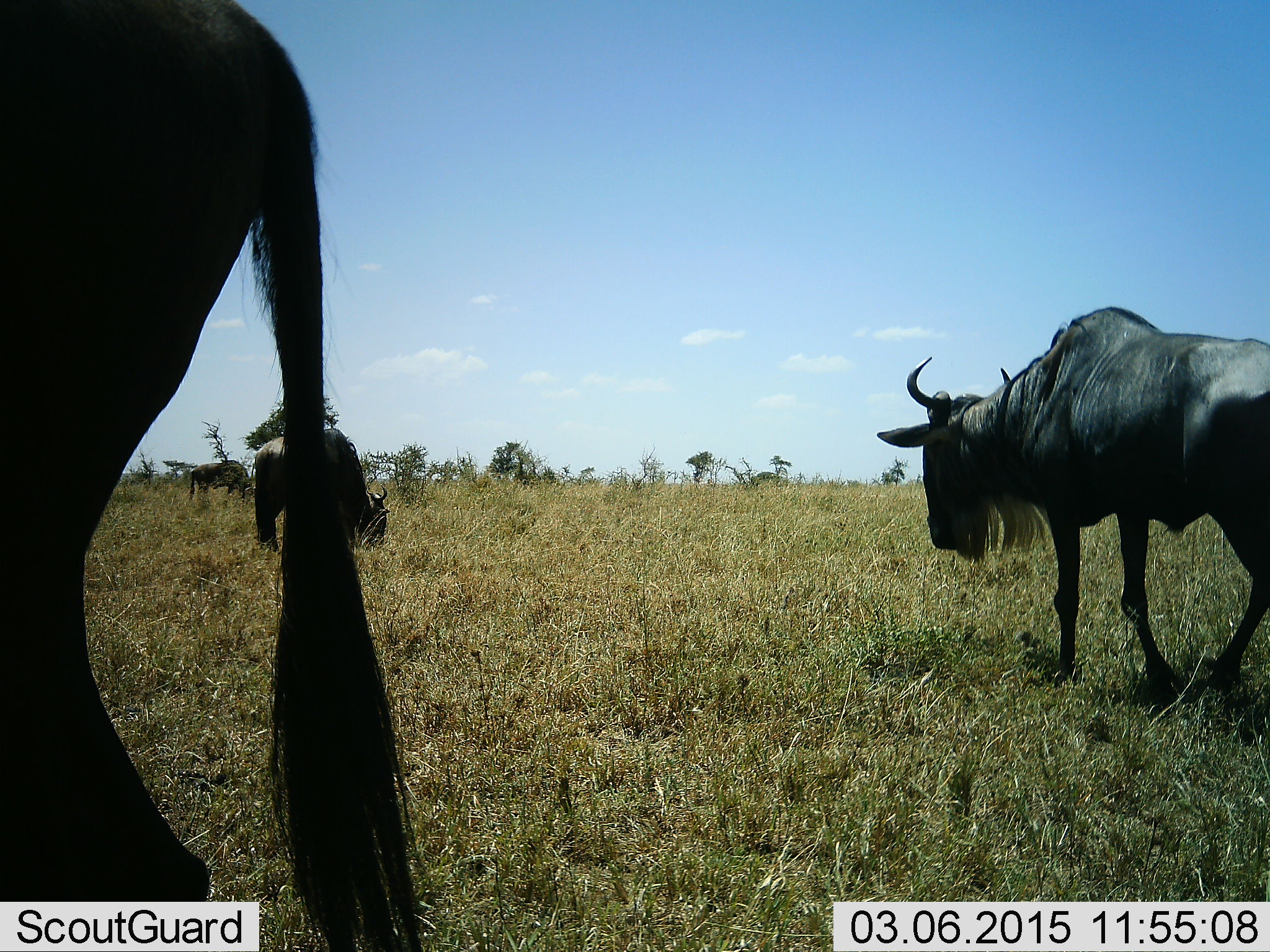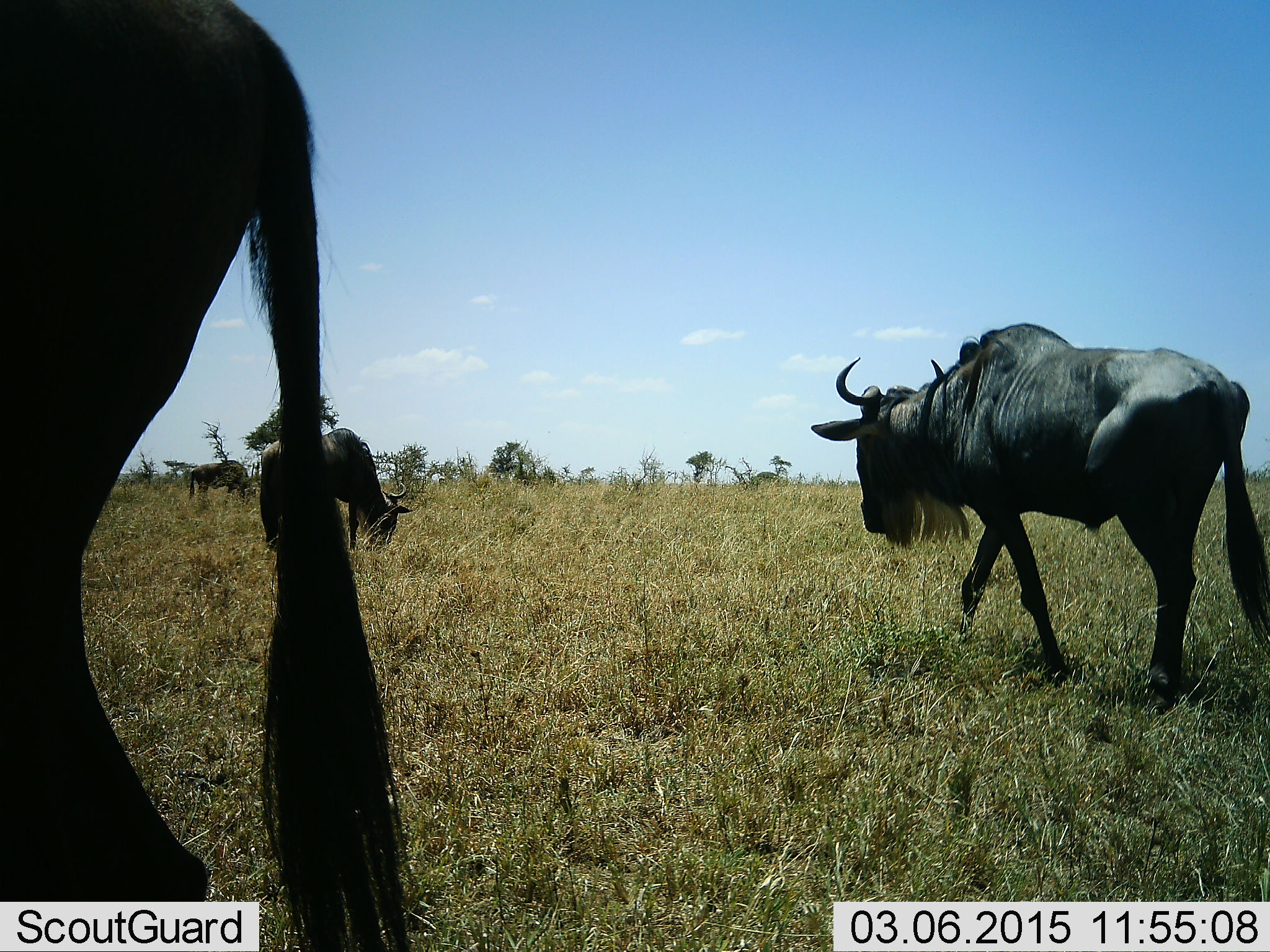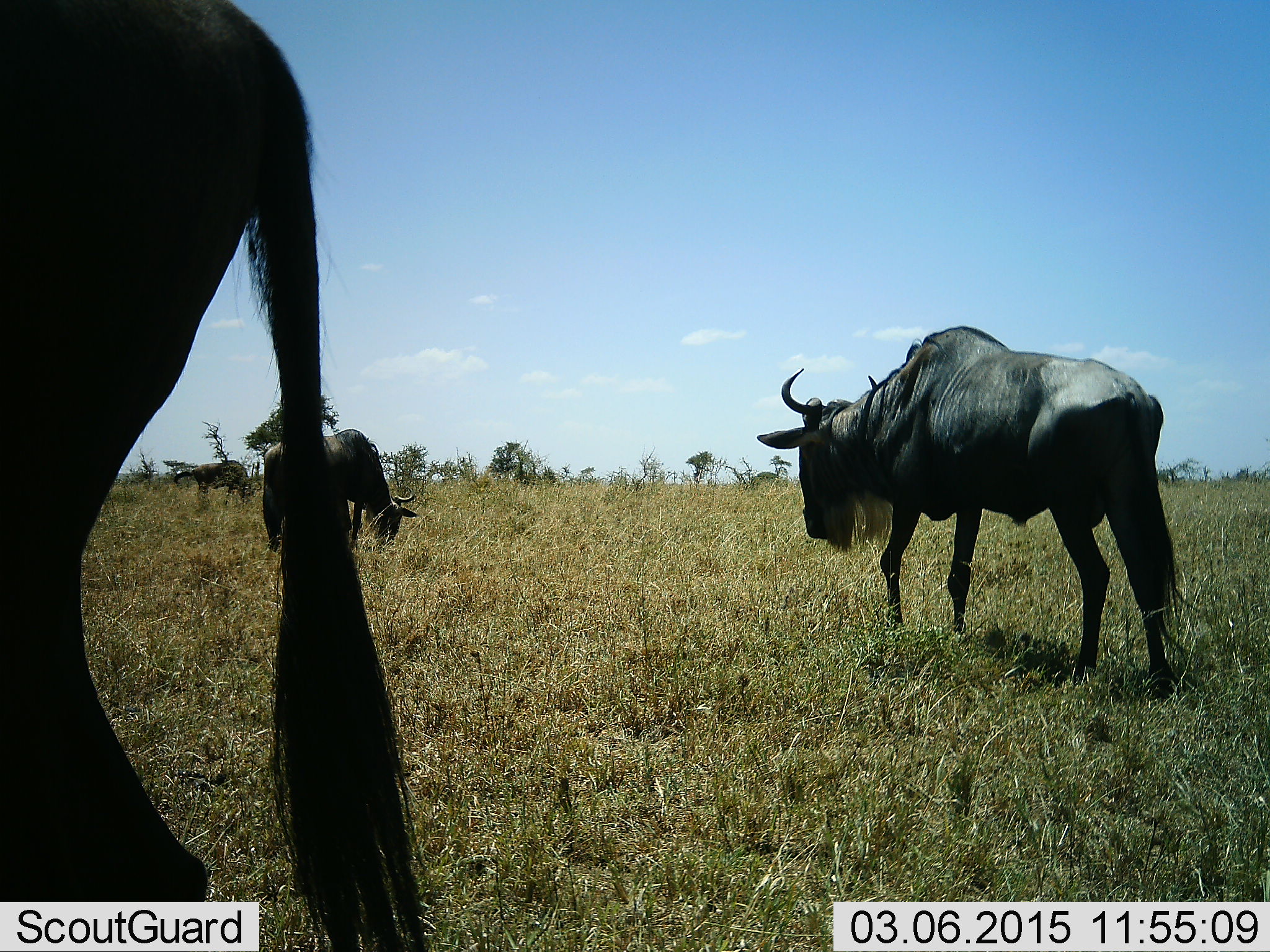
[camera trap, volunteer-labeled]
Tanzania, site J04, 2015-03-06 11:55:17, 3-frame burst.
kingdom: Animalia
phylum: Chordata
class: Mammalia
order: Artiodactyla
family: Bovidae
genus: Connochaetes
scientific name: Connochaetes taurinus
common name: blue wildebeest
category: wildebeest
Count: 4.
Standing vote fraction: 50%.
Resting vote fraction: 0%.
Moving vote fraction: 80%.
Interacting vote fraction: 0%.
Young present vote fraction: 0%.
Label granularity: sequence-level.